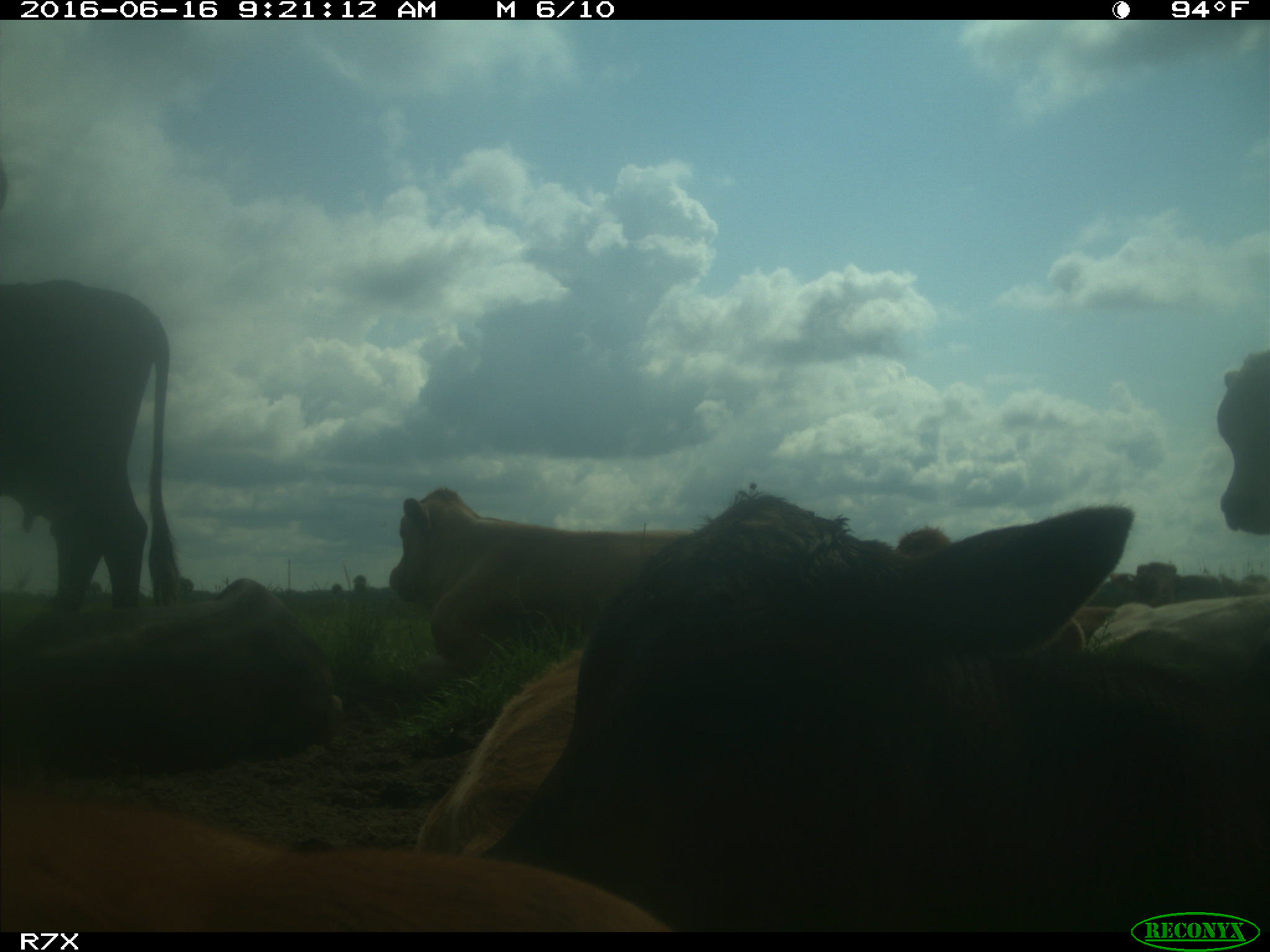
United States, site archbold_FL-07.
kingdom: Animalia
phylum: Chordata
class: Mammalia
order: Artiodactyla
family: Bovidae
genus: Bos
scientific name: Bos taurus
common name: domestic cow